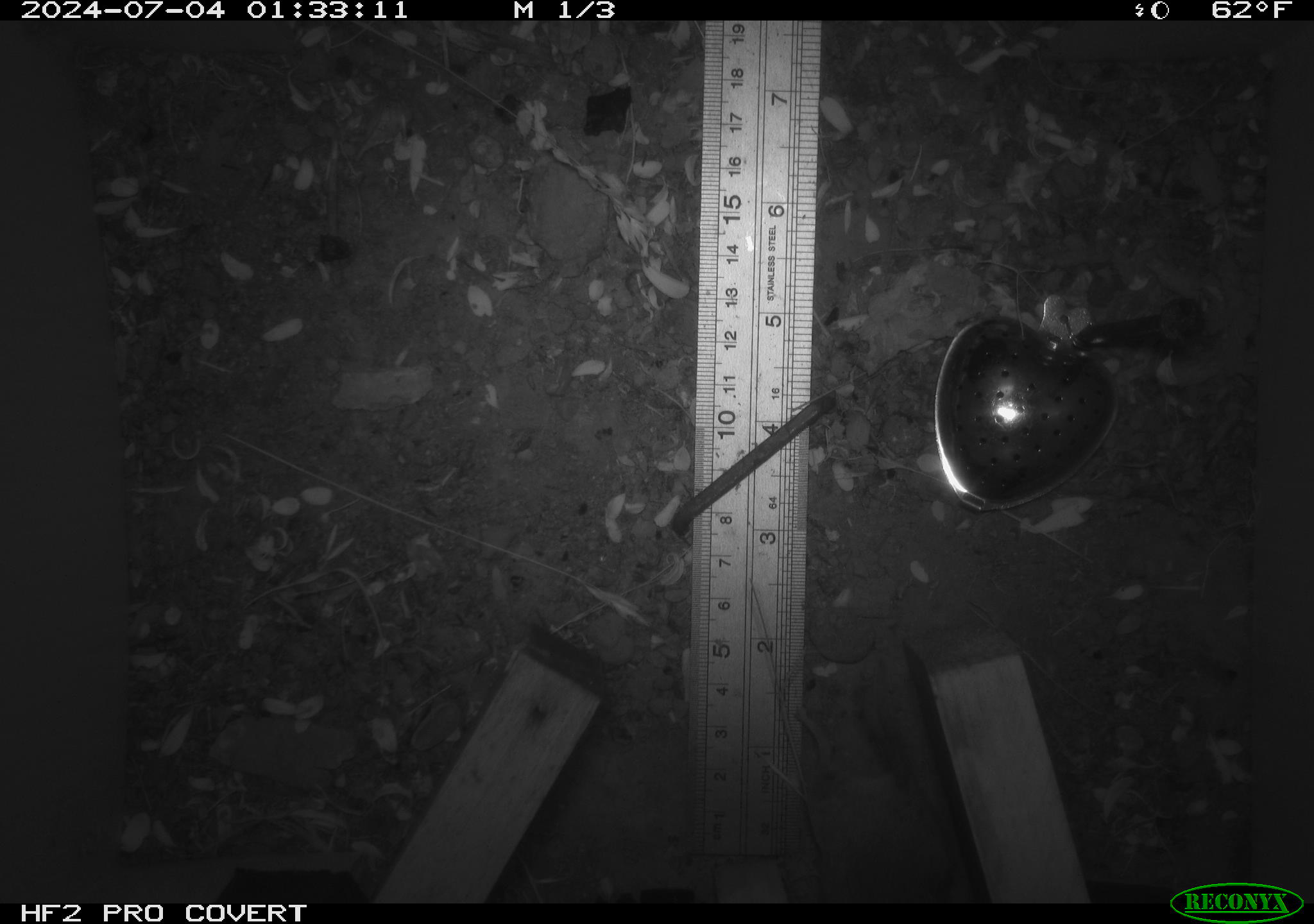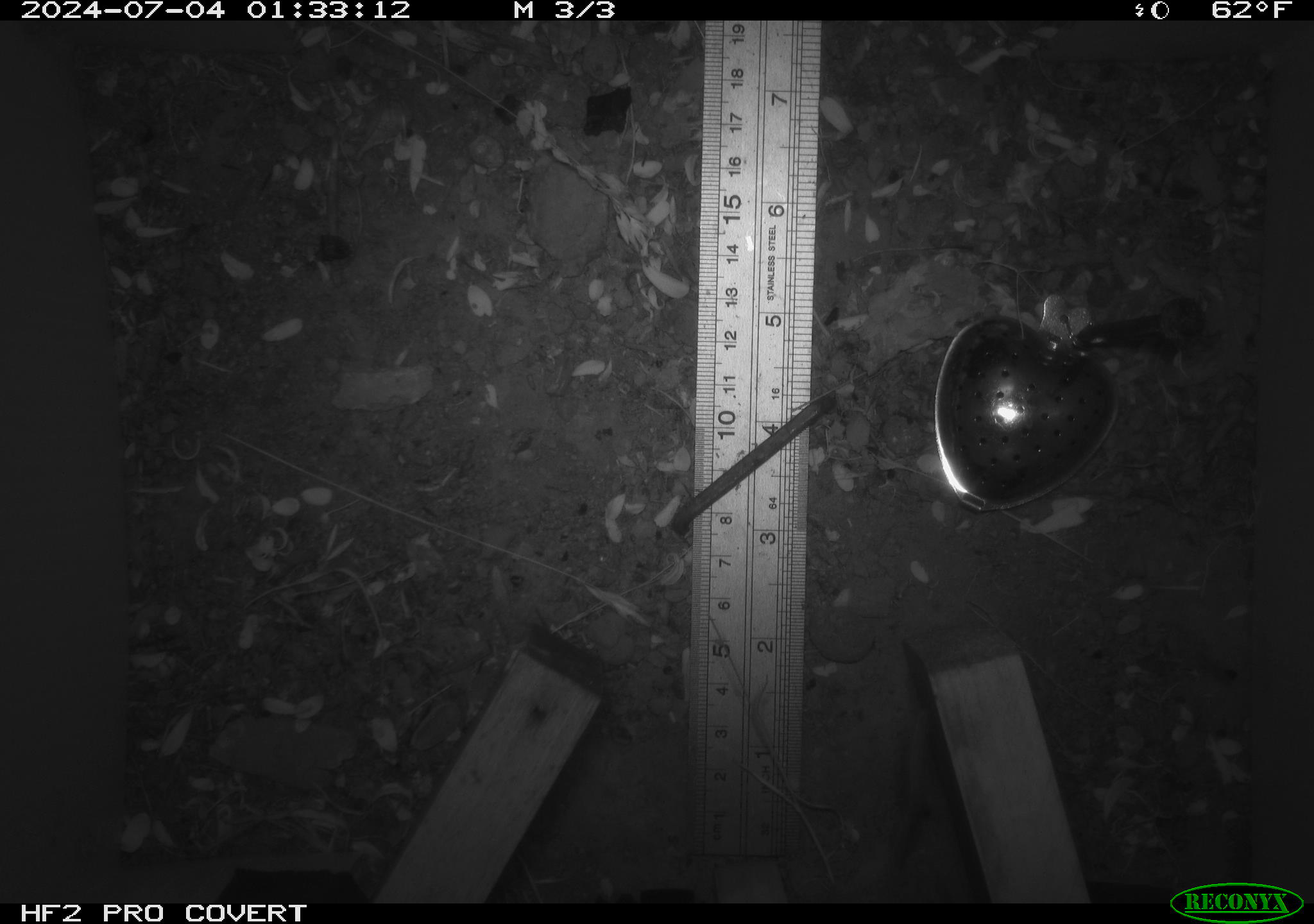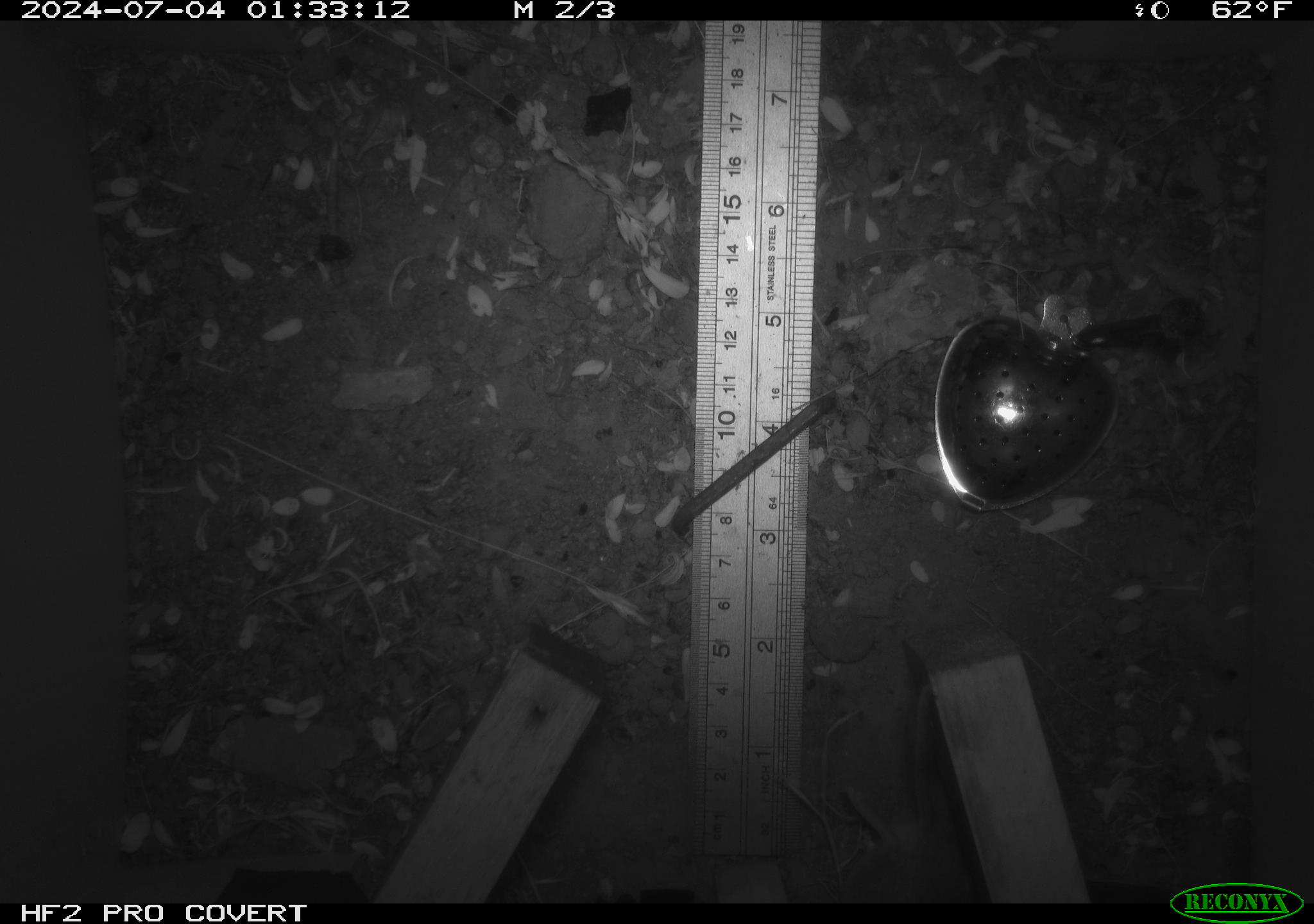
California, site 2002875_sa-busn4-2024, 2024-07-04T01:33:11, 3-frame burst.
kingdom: Animalia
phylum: Chordata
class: Mammalia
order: Rodentia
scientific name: Rodentia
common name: rodent